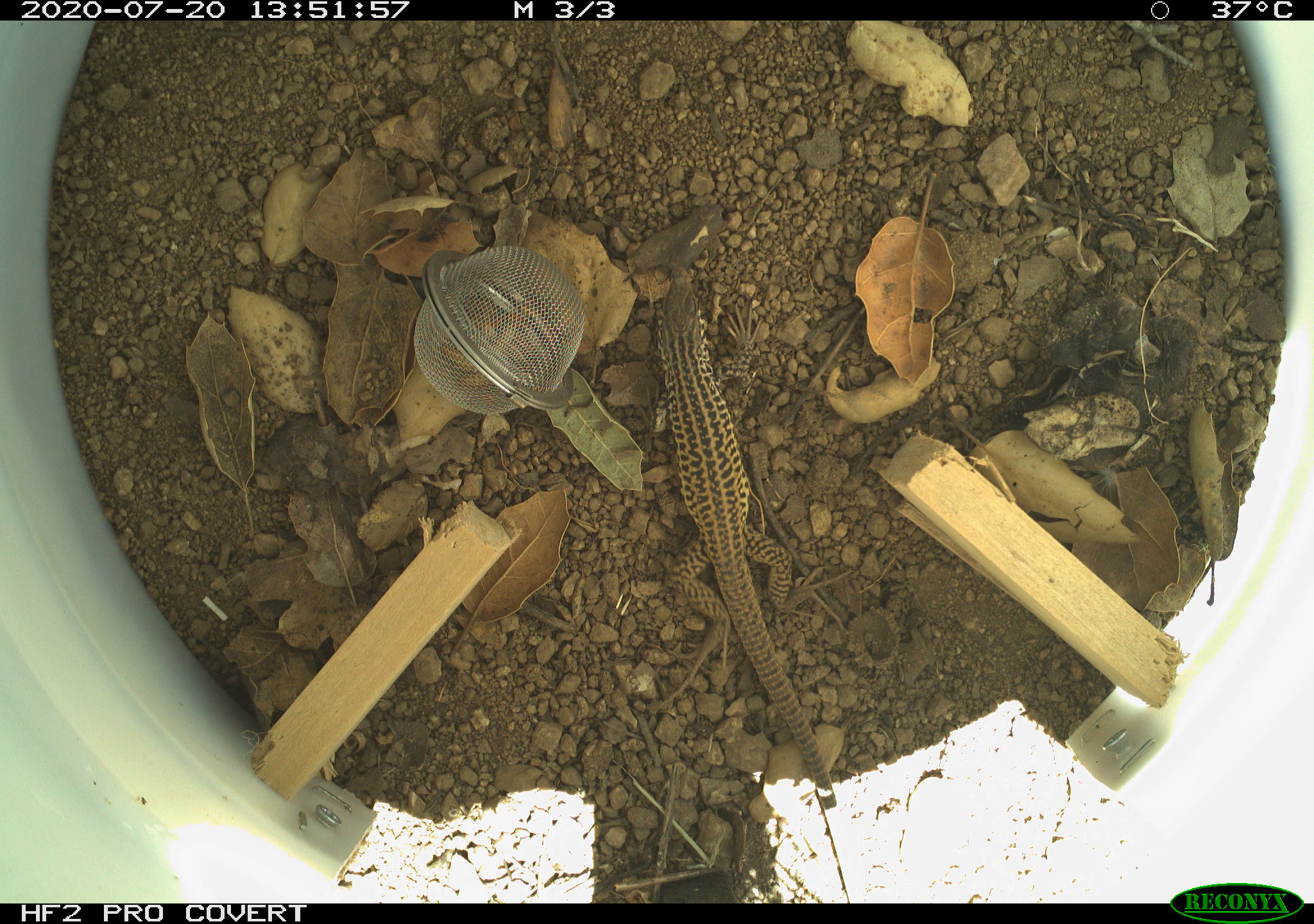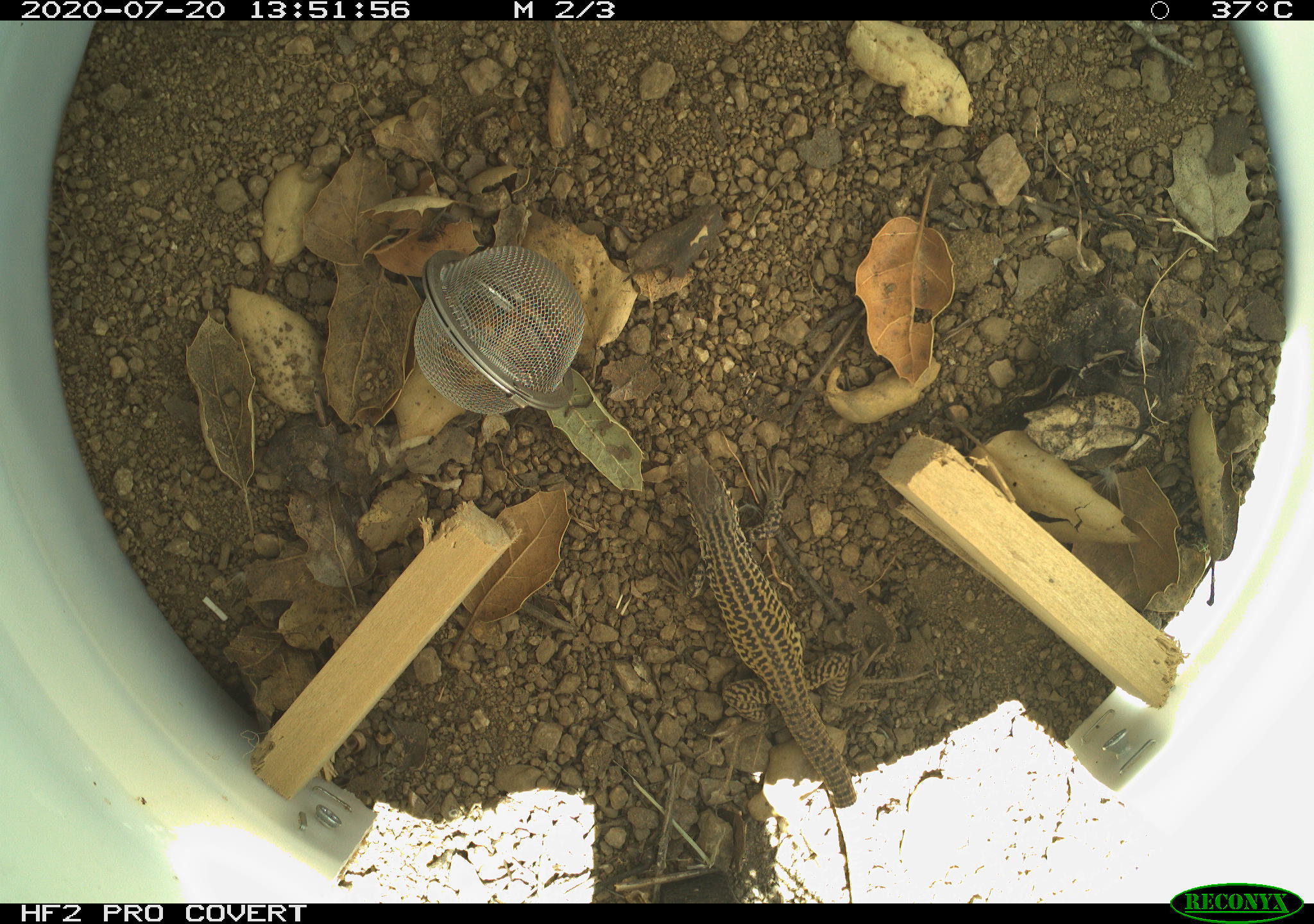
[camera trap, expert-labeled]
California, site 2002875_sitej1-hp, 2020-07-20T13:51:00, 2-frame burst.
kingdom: Animalia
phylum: Chordata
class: Reptilia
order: Squamata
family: Teiidae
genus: Aspidoscelis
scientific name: Aspidoscelis tigris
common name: western whiptail